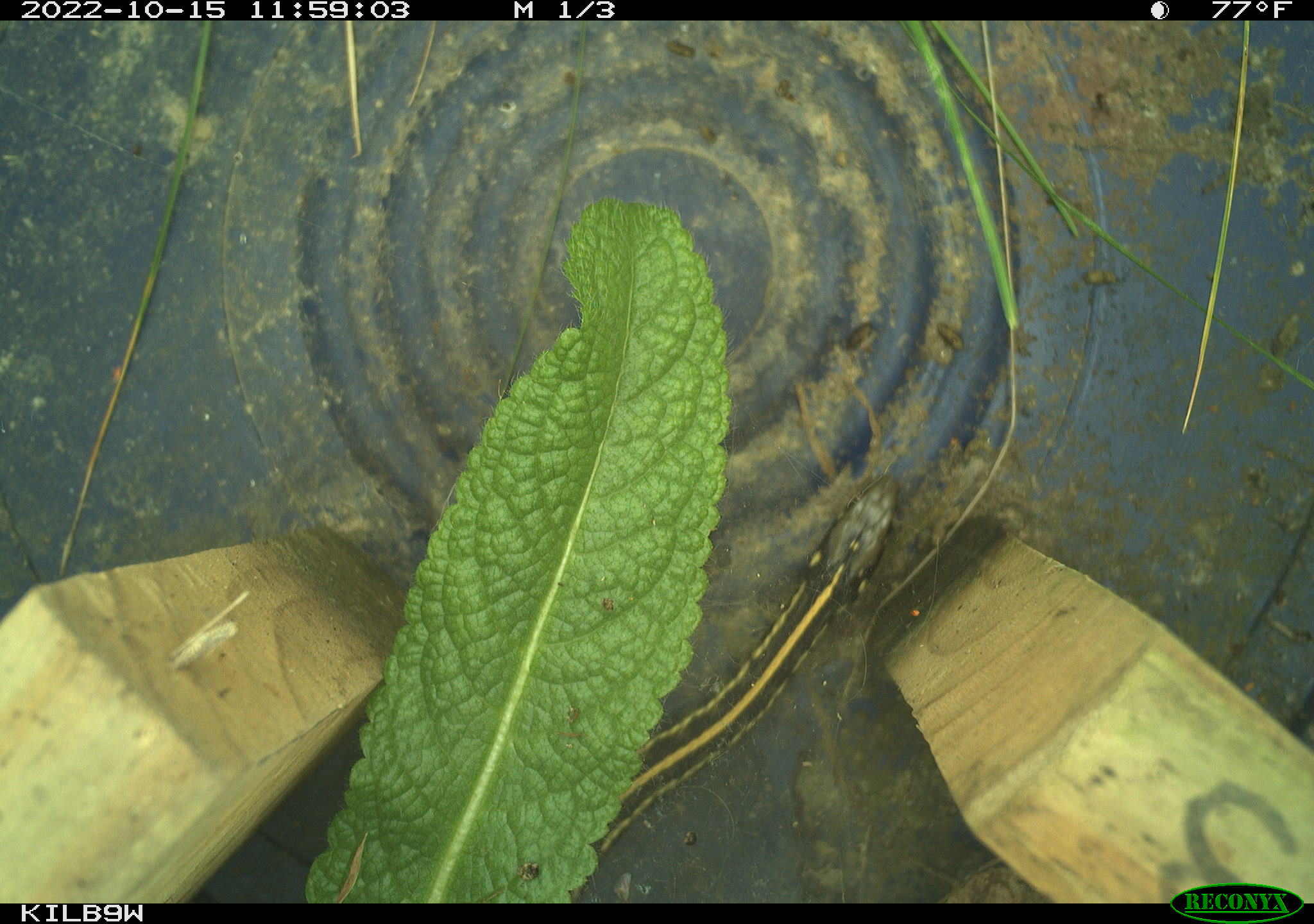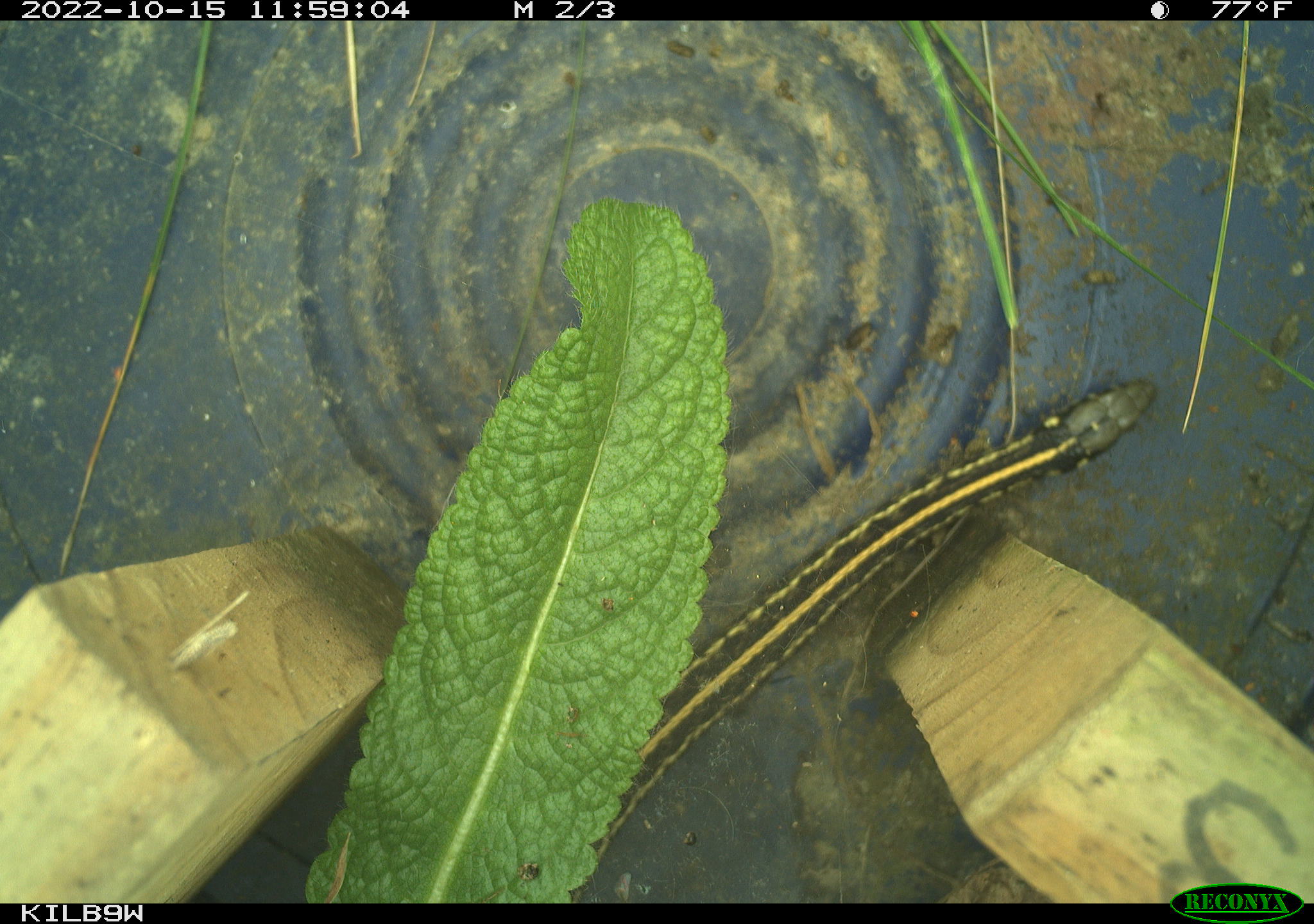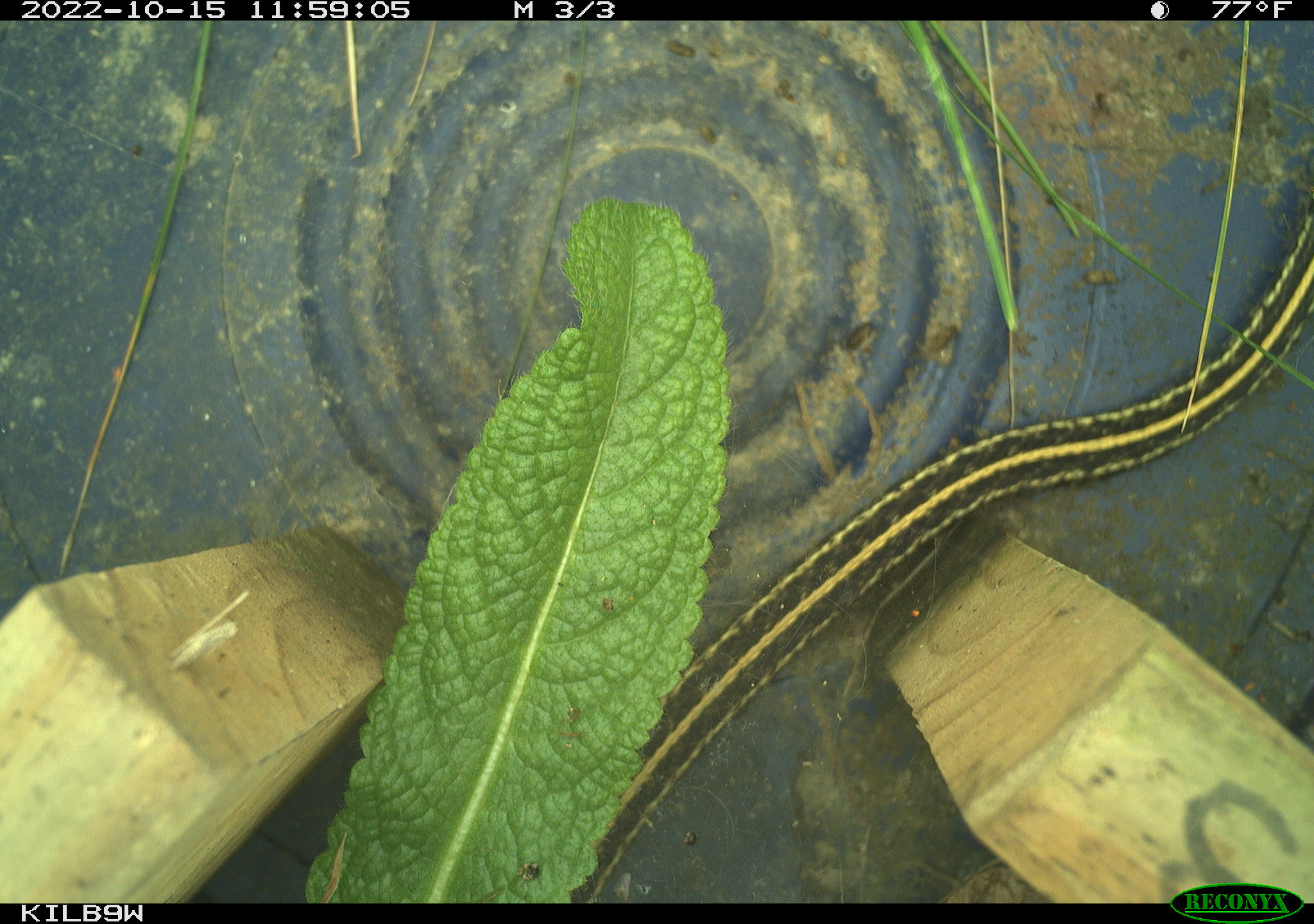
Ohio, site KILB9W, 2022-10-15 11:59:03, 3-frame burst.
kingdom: Animalia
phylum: Chordata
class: Reptilia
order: Squamata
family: Colubridae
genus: Thamnophis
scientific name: Thamnophis radix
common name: plains gartersnake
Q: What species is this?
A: Plains gartersnake (Thamnophis radix).